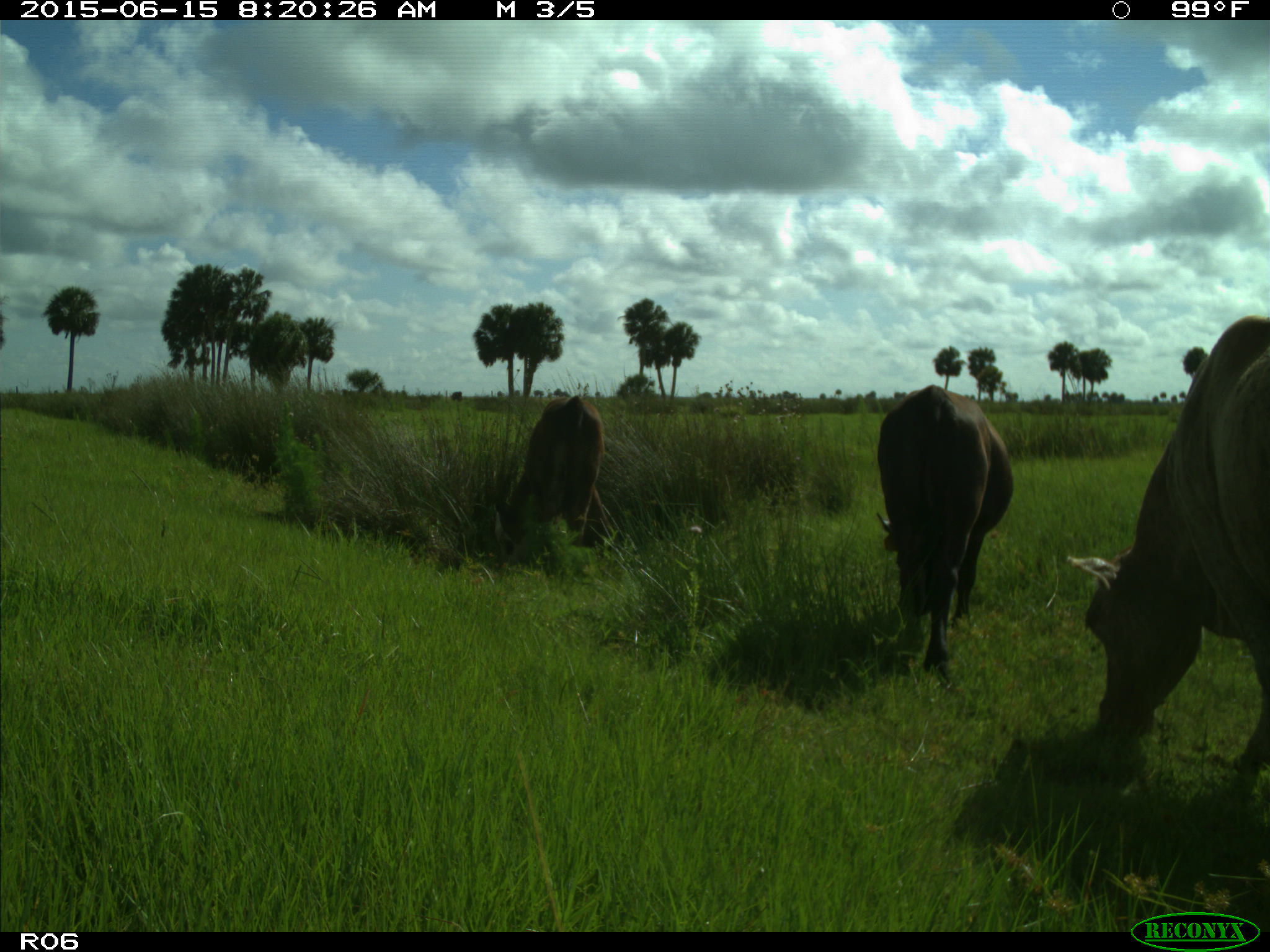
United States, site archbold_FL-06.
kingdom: Animalia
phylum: Chordata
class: Mammalia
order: Artiodactyla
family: Bovidae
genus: Bos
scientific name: Bos taurus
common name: domestic cow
Bos taurus (domestic cow).